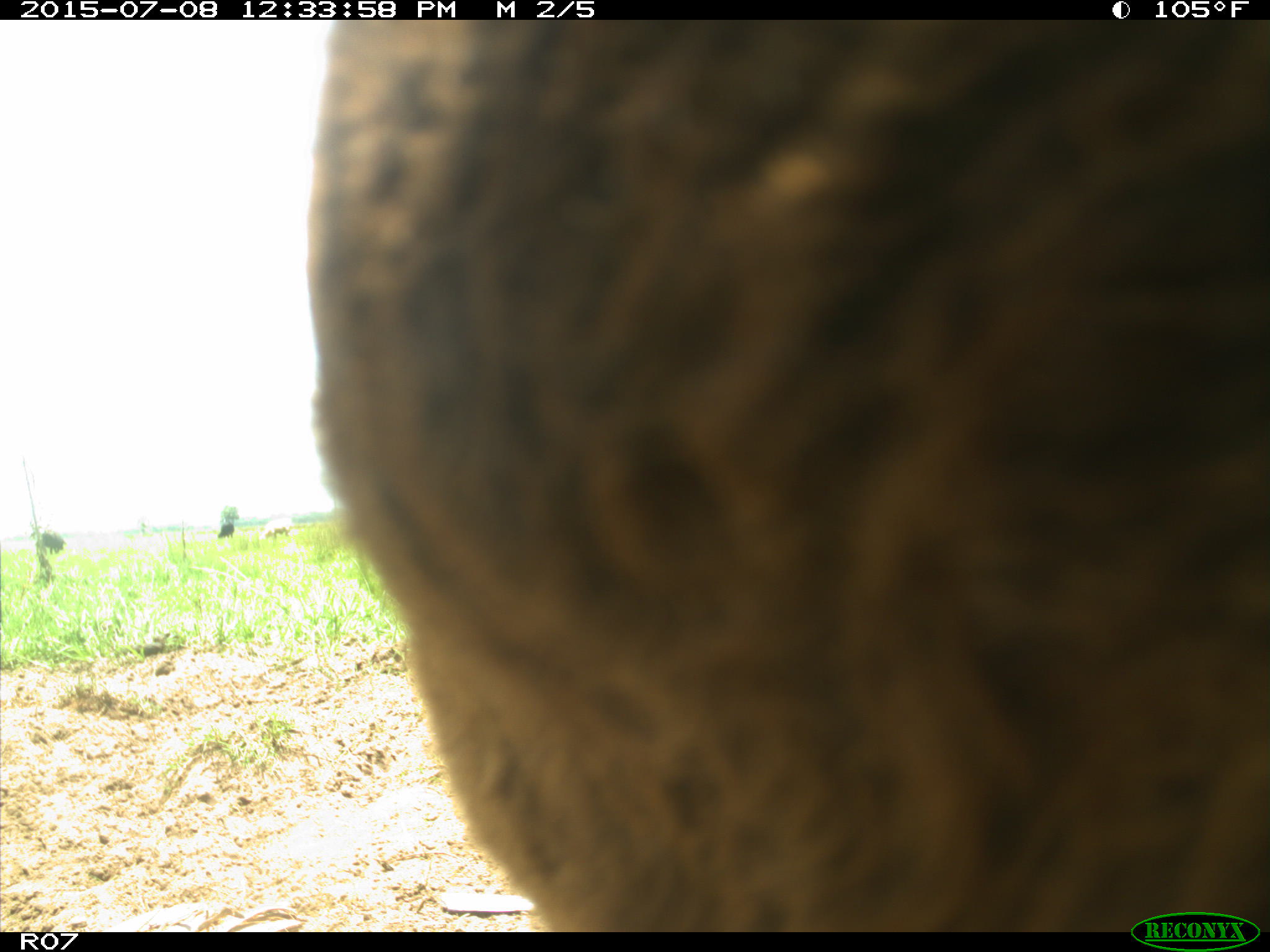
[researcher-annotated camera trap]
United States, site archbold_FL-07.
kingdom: Animalia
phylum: Chordata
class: Mammalia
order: Artiodactyla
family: Bovidae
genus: Bos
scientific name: Bos taurus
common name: domestic cow